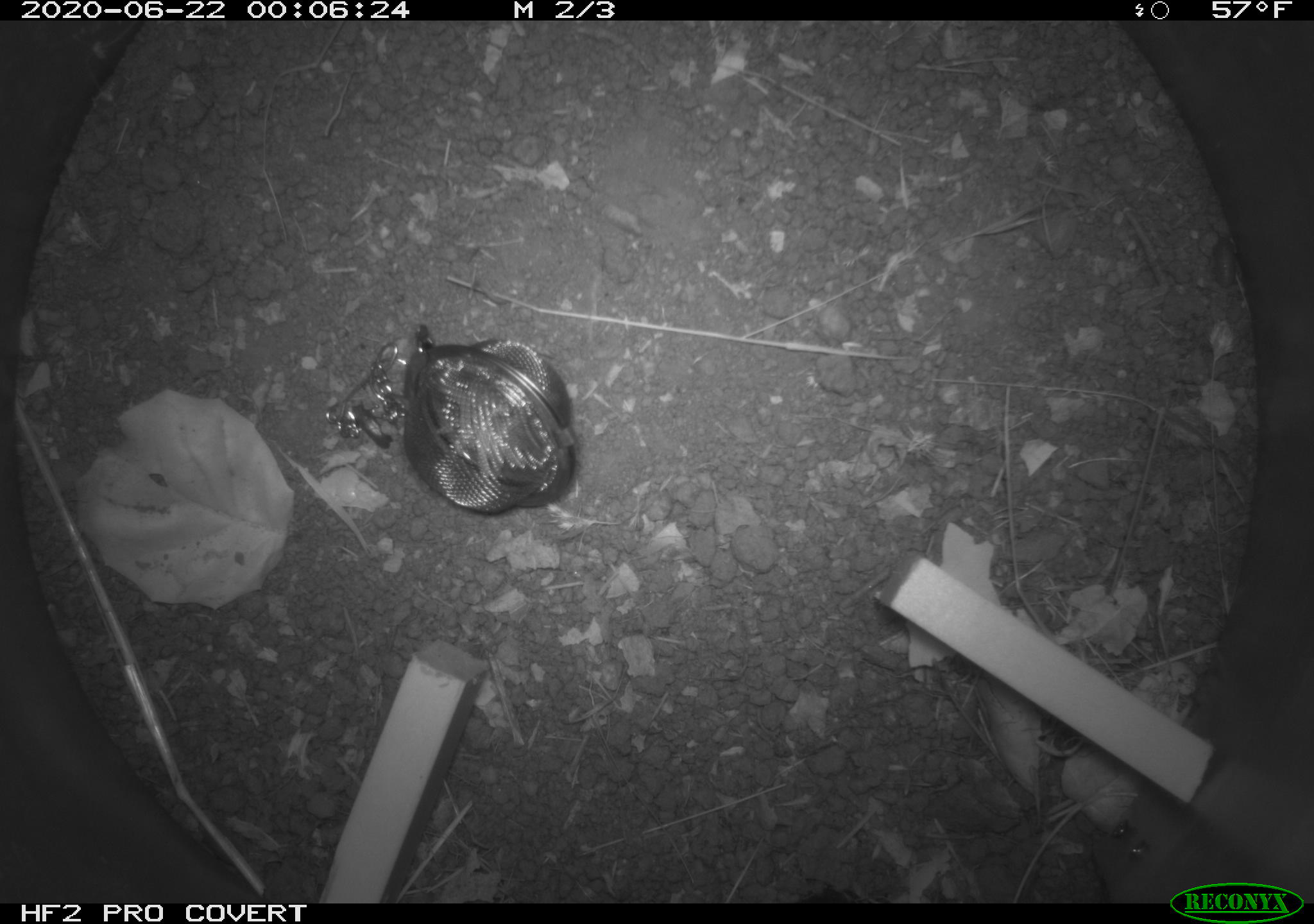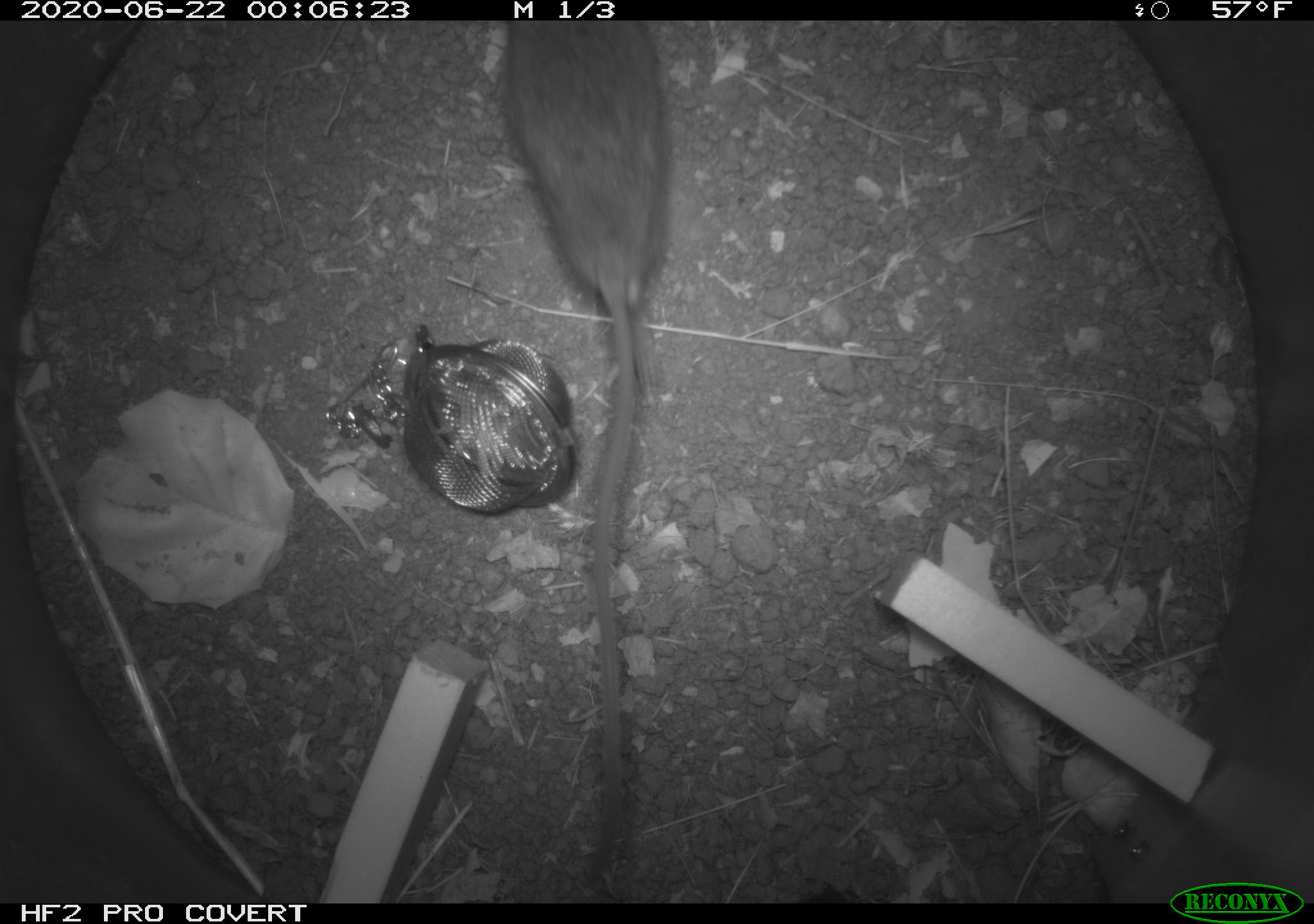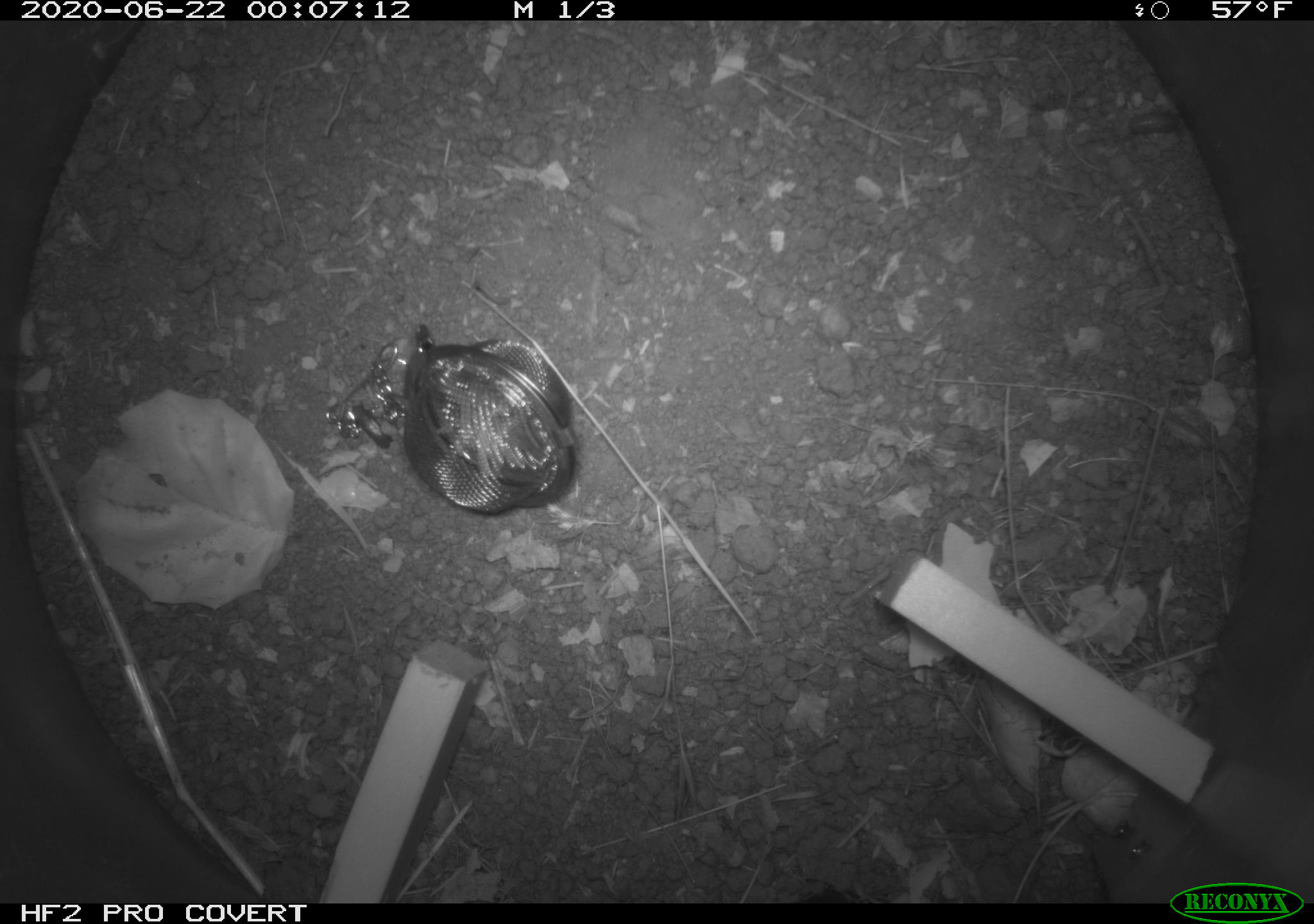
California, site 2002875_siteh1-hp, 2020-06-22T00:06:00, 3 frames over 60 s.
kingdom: Animalia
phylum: Chordata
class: Mammalia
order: Rodentia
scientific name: Rodentia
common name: rodent